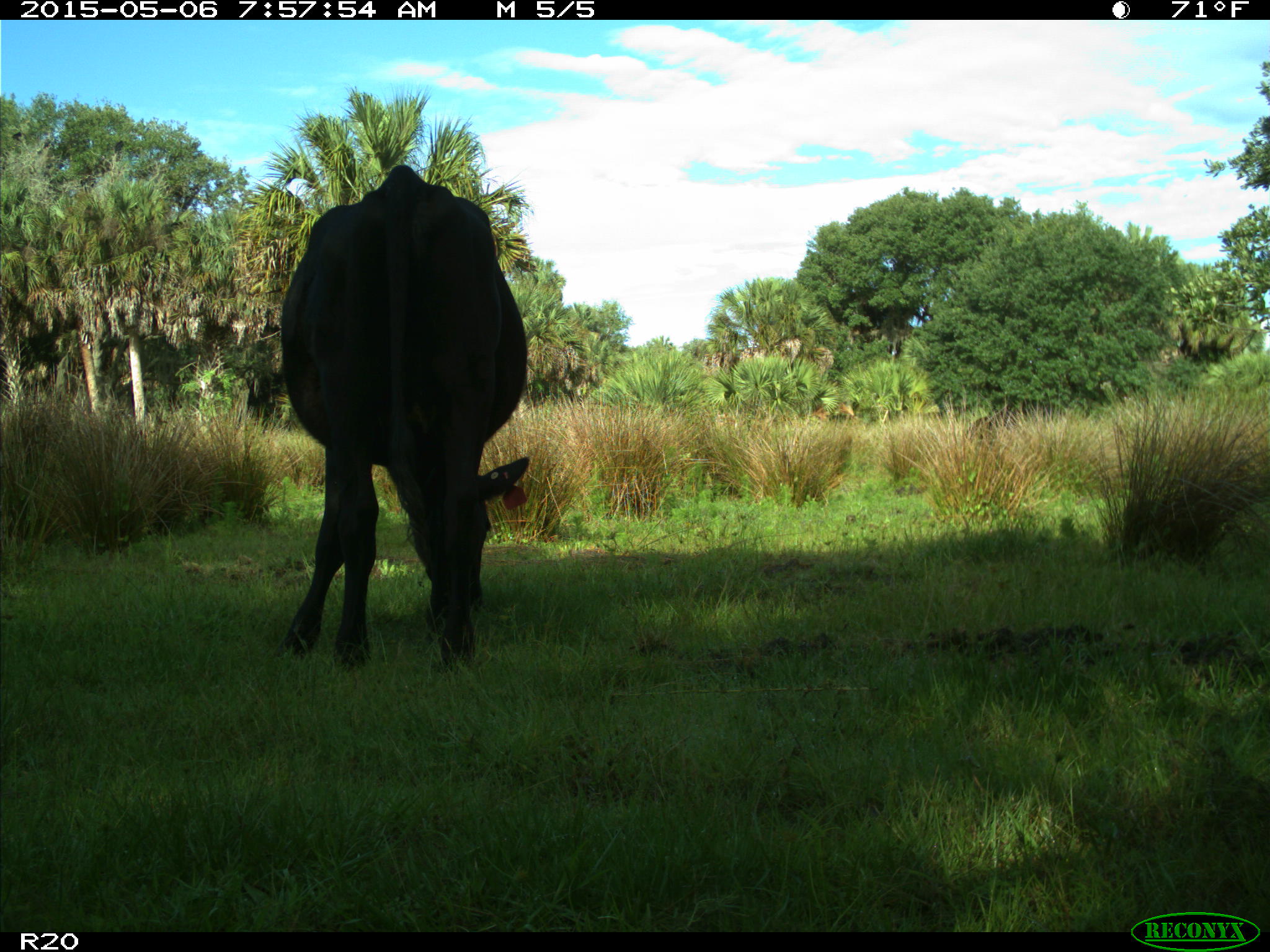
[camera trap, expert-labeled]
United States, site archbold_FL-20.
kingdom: Animalia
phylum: Chordata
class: Mammalia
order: Artiodactyla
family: Bovidae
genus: Bos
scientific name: Bos taurus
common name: domestic cow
Bos taurus (domestic cow).